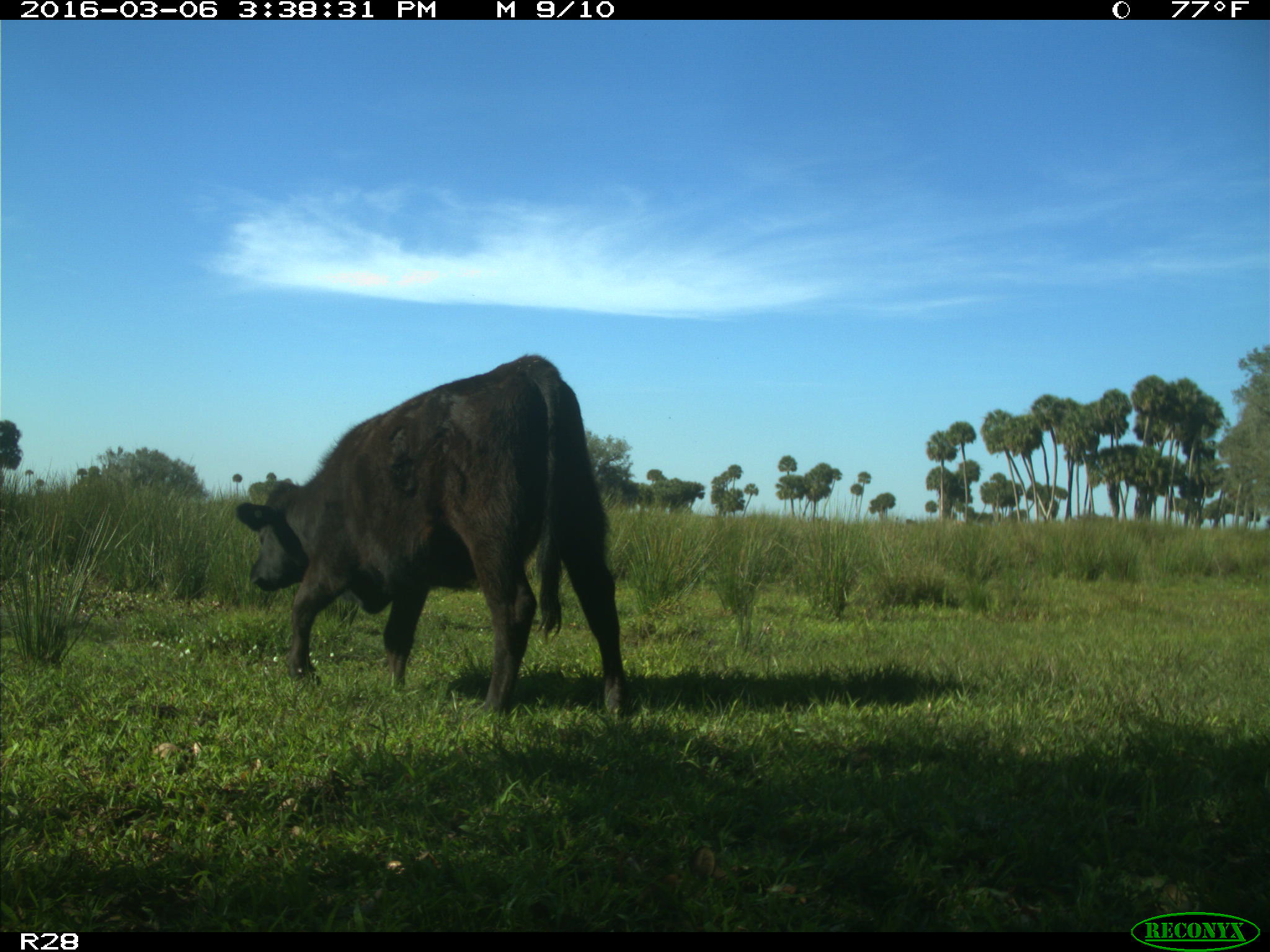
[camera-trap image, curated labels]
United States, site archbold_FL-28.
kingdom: Animalia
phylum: Chordata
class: Mammalia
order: Artiodactyla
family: Bovidae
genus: Bos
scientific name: Bos taurus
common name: domestic cow